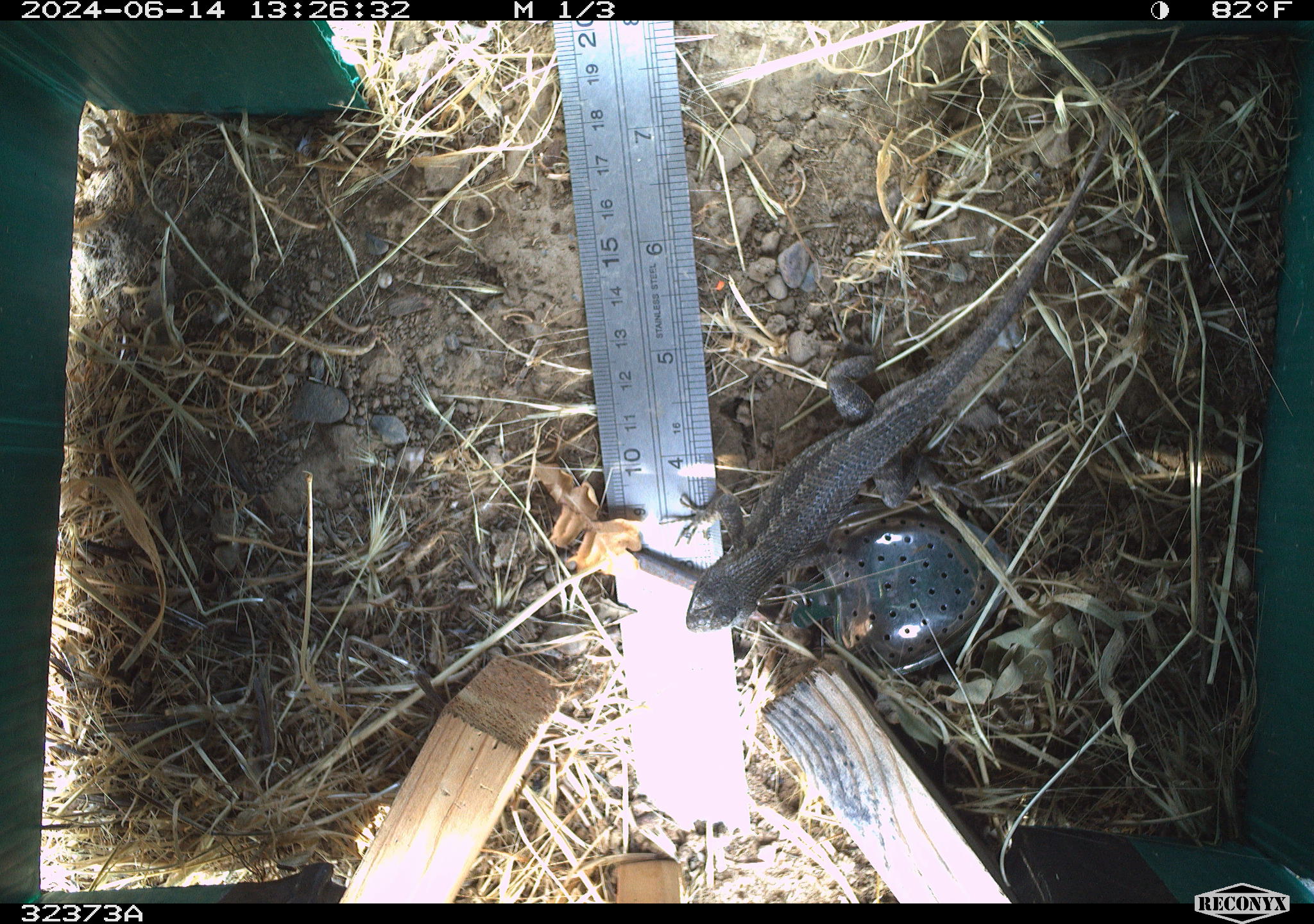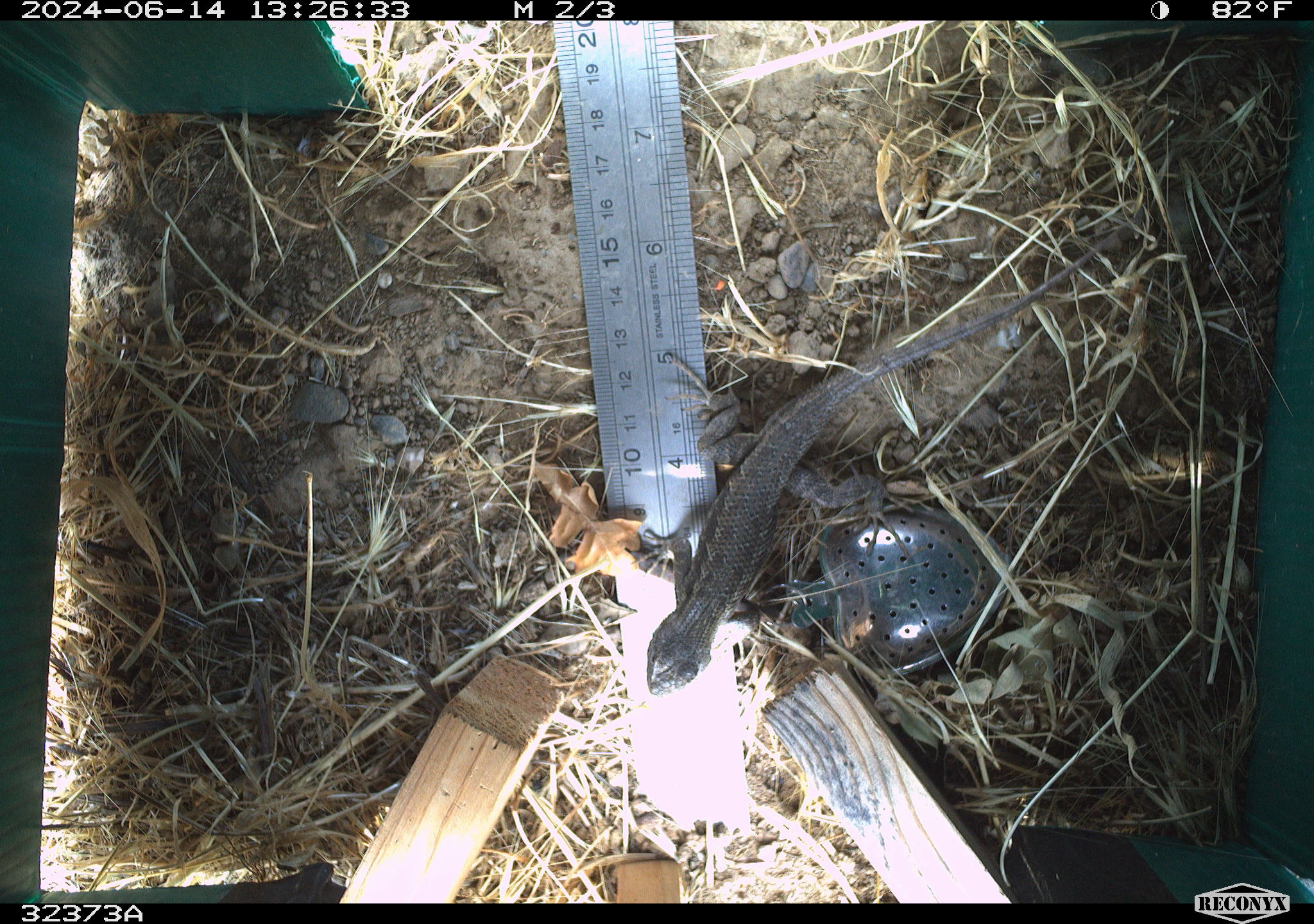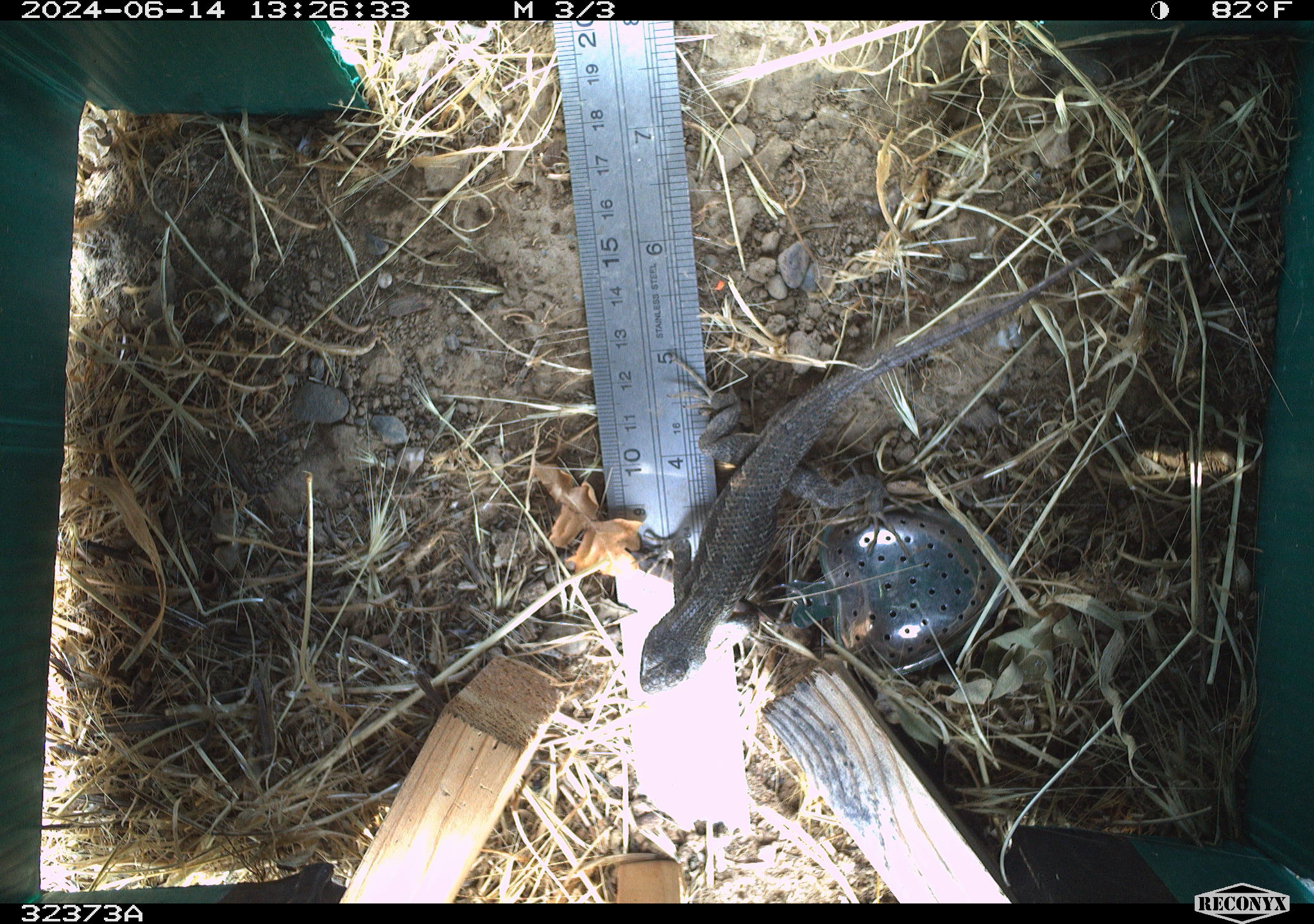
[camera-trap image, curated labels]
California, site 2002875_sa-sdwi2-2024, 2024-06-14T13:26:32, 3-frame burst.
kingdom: Animalia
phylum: Chordata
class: Reptilia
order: Squamata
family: Phrynosomatidae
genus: Sceloporus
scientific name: Sceloporus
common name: spiny lizards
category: sceloporus species